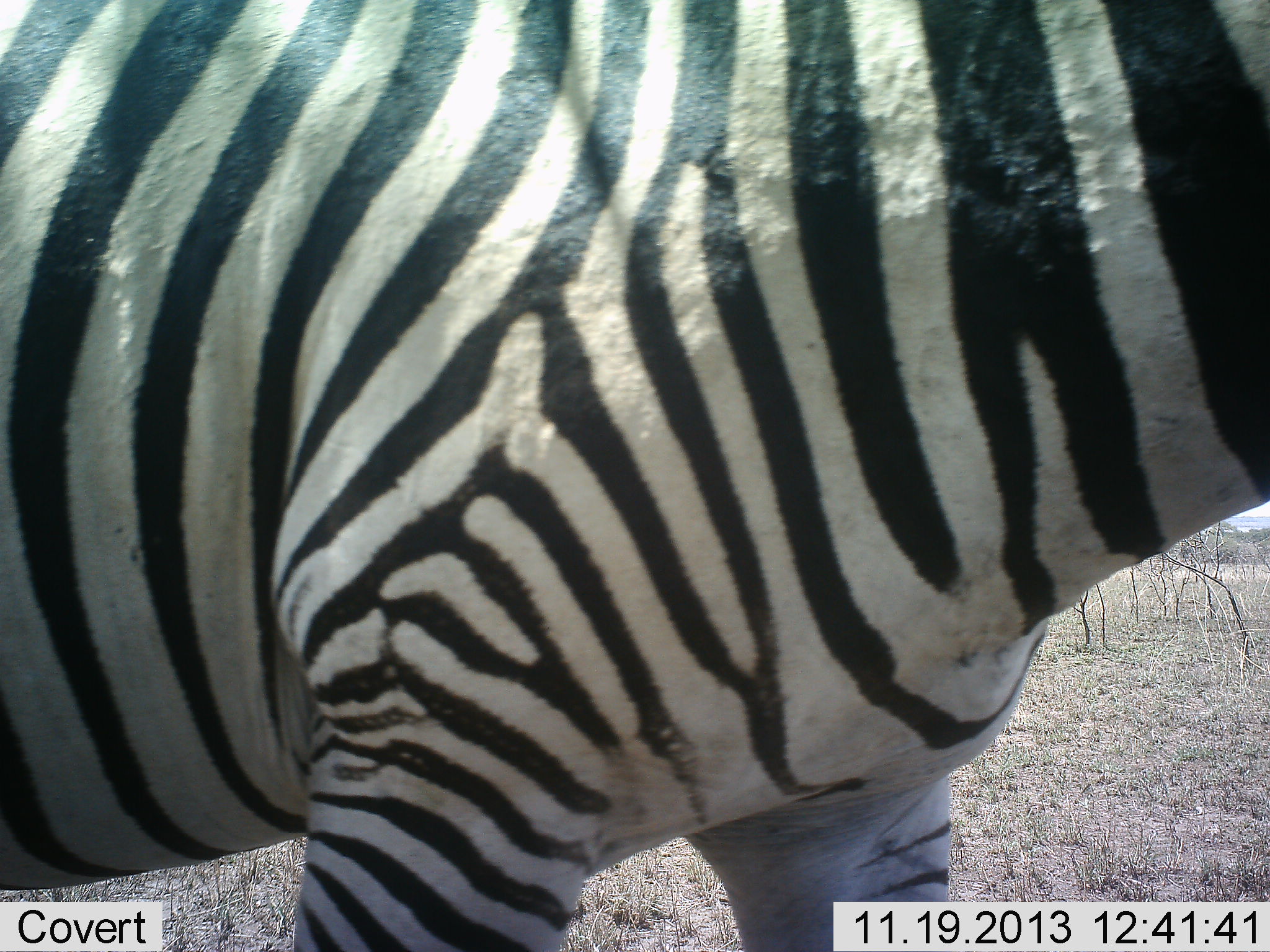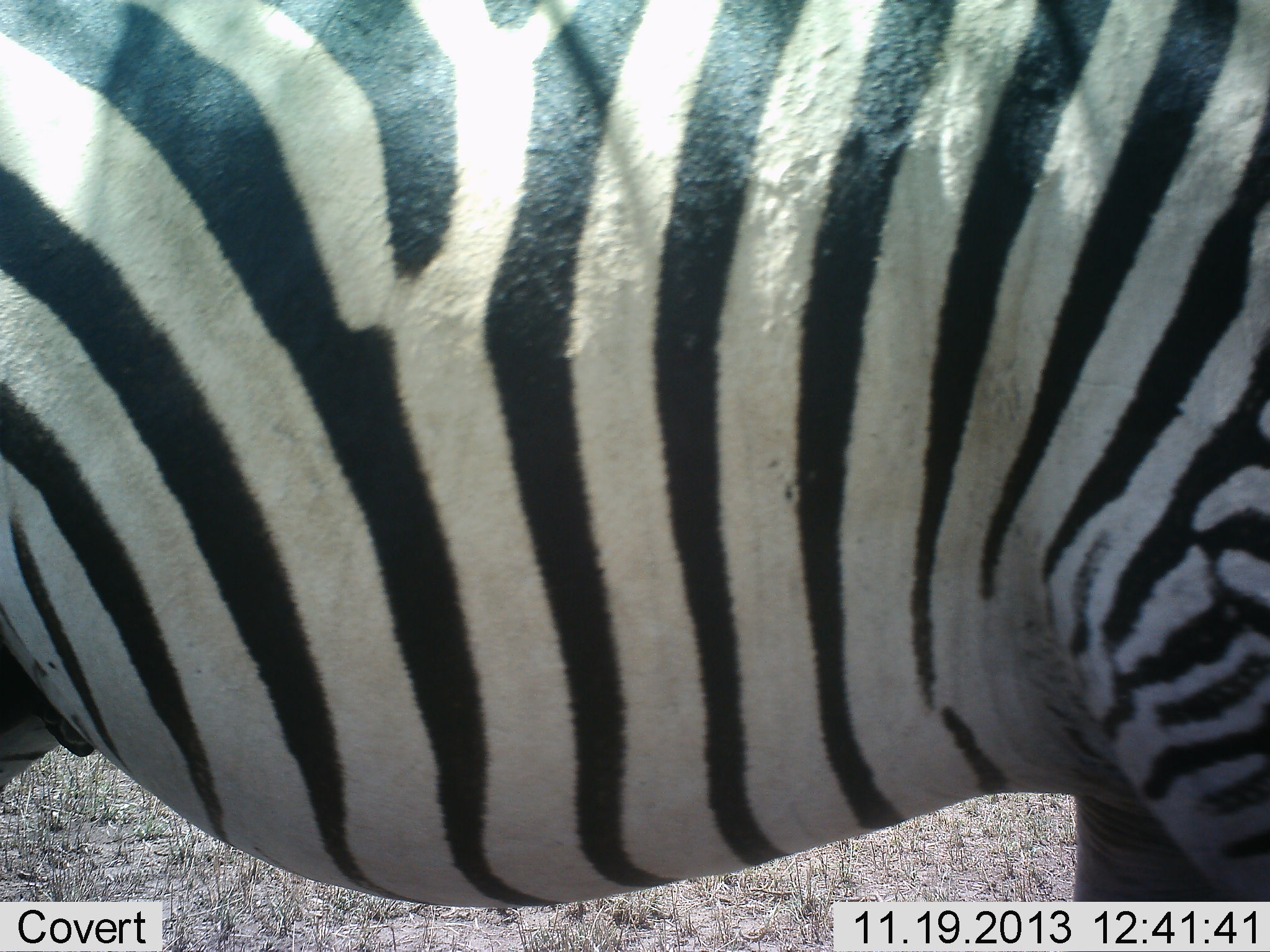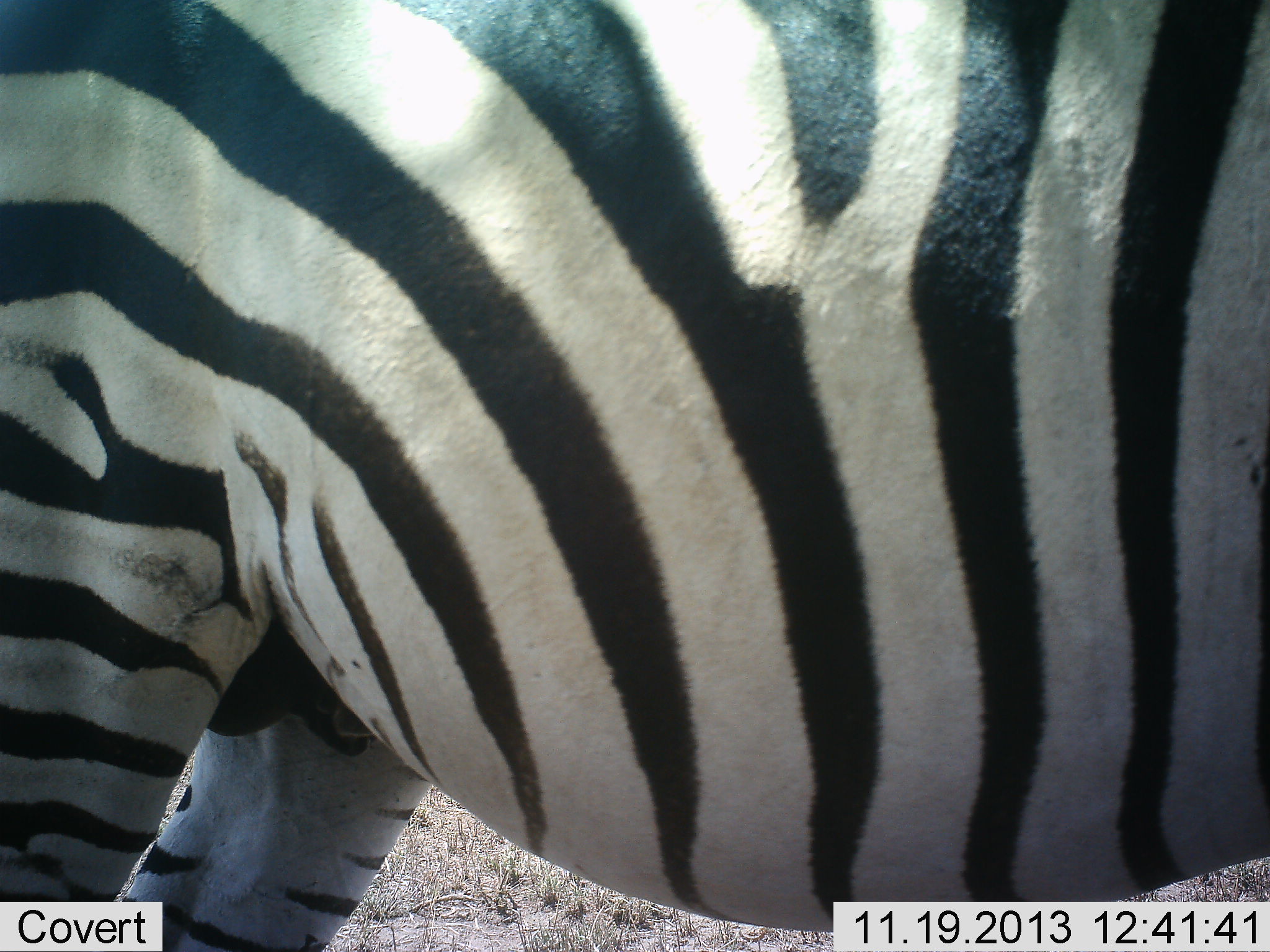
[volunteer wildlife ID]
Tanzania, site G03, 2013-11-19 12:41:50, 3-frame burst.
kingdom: Animalia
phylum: Chordata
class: Mammalia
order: Perissodactyla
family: Equidae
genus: Equus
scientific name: Equus quagga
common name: plains zebra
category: zebra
Zebra (plains zebra) (Equus quagga), count 1. Behavior (volunteer vote fractions): standing 50%, resting 0%, moving 60%, interacting 0%. Young present (vote fraction): 0%. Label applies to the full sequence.